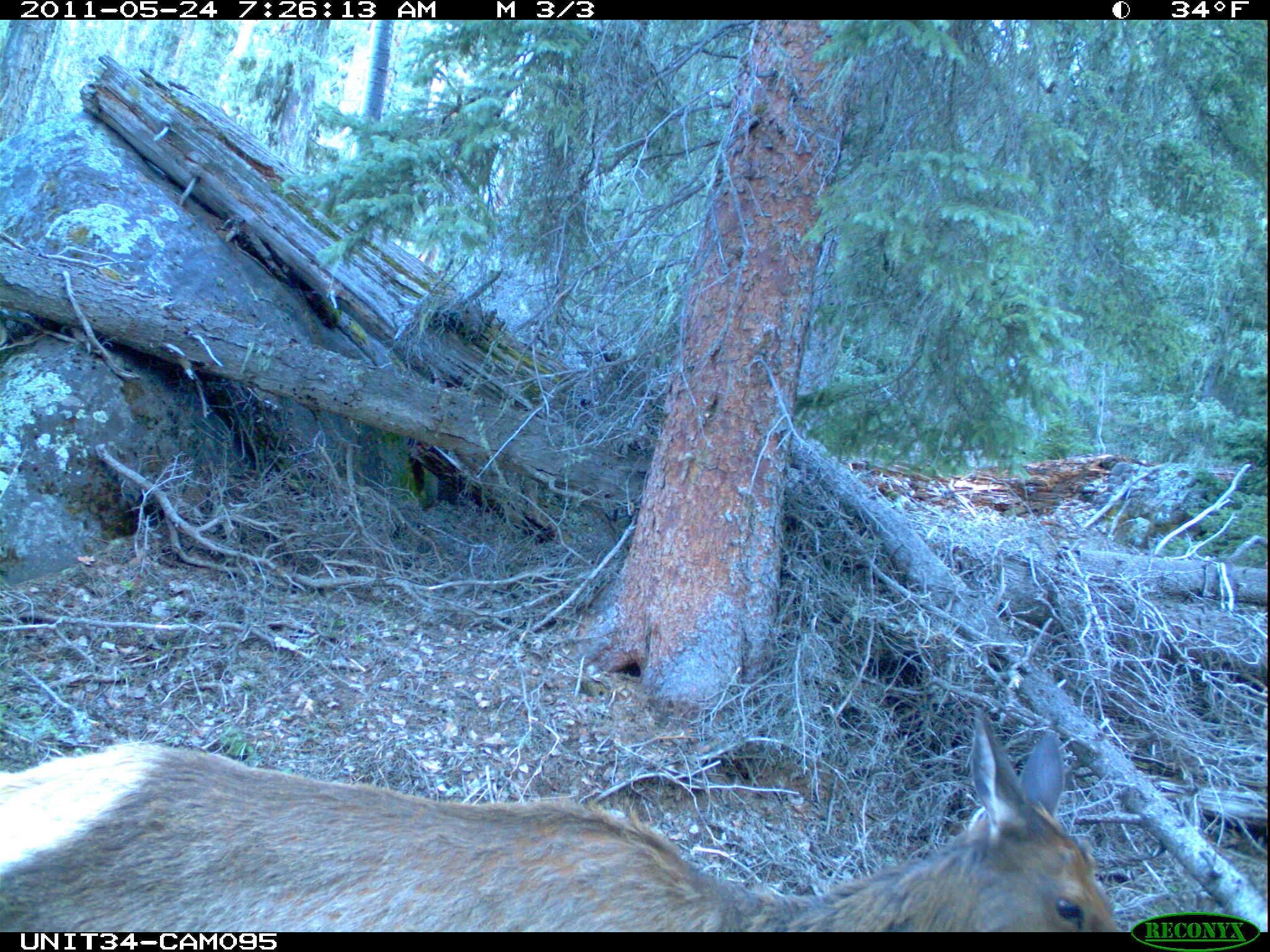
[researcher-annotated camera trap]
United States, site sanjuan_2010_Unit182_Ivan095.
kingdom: Animalia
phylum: Chordata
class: Mammalia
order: Artiodactyla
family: Cervidae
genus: Cervus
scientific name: Cervus elaphus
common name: red deer